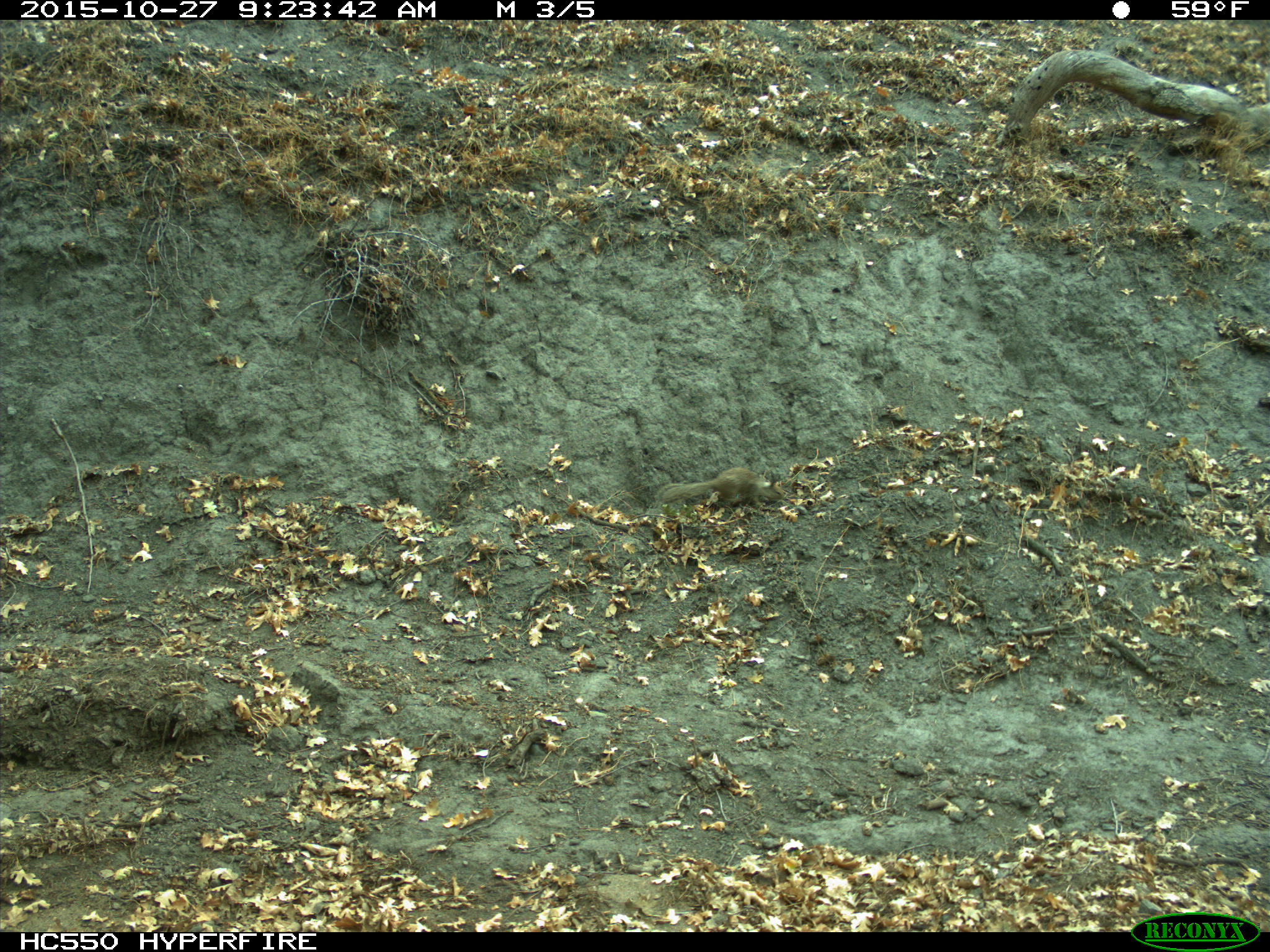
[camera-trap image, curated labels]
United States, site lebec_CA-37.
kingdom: Animalia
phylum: Chordata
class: Mammalia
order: Rodentia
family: Sciuridae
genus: Otospermophilus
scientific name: Otospermophilus beecheyi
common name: california ground squirrel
Otospermophilus beecheyi (california ground squirrel).